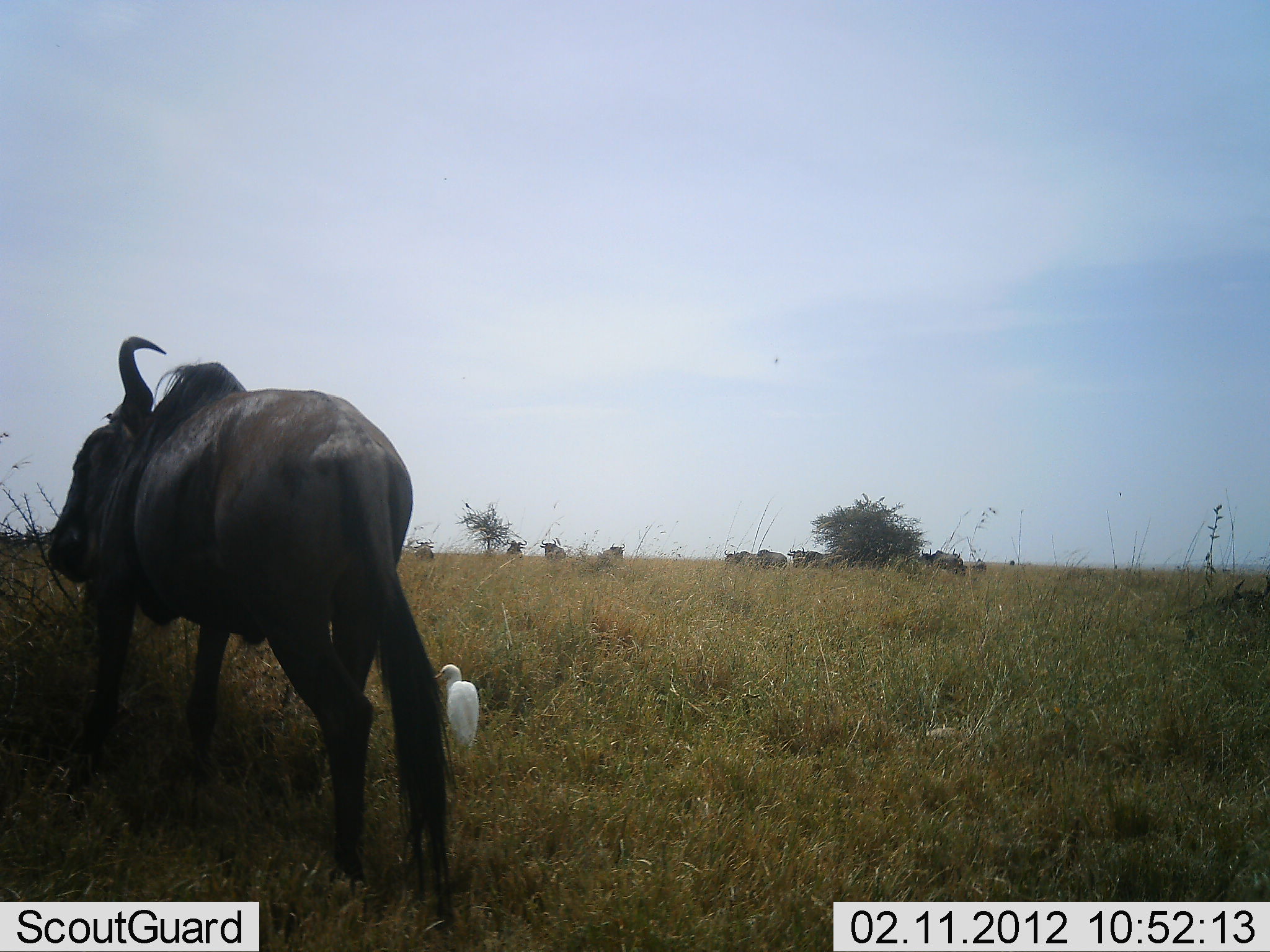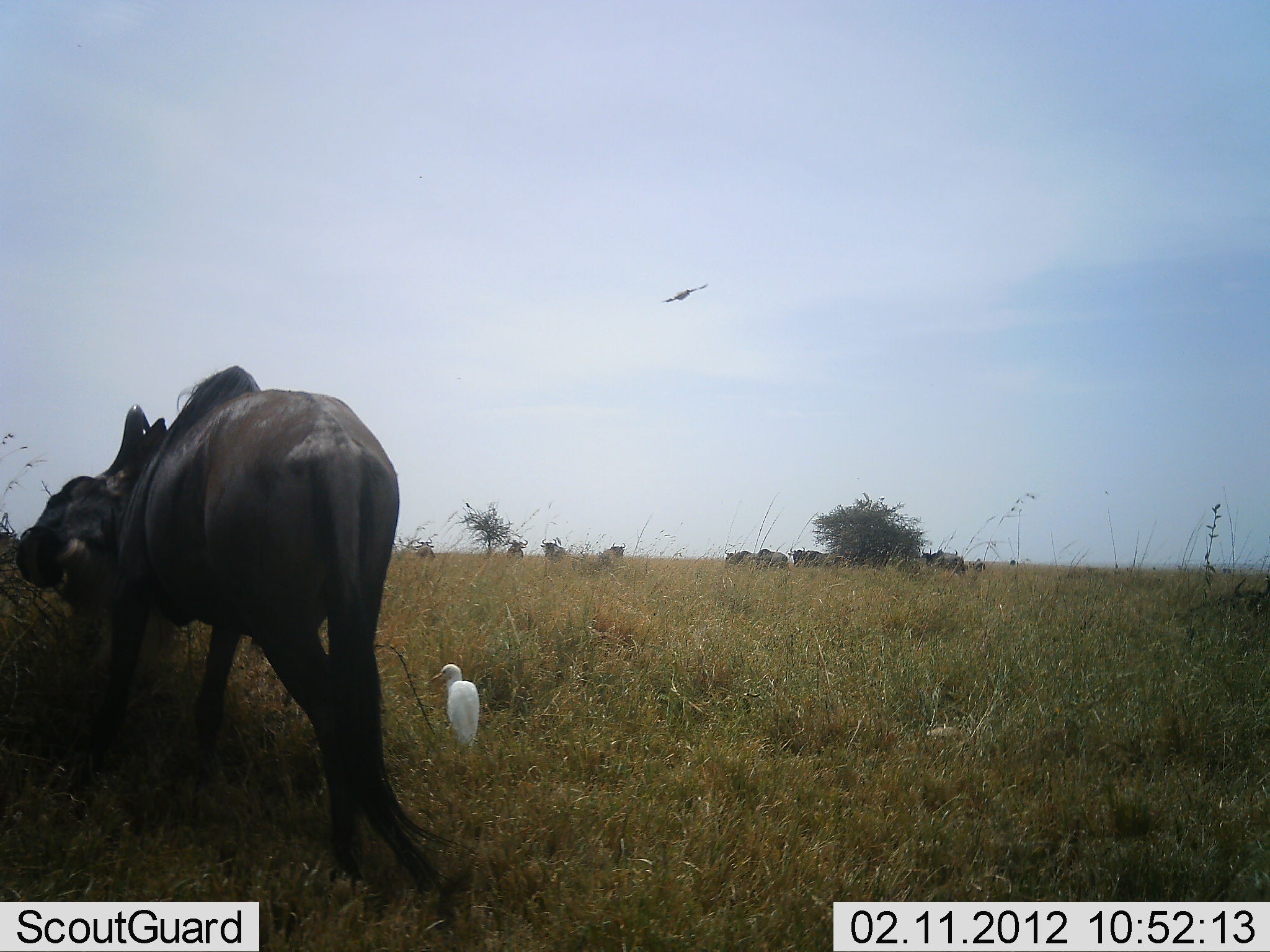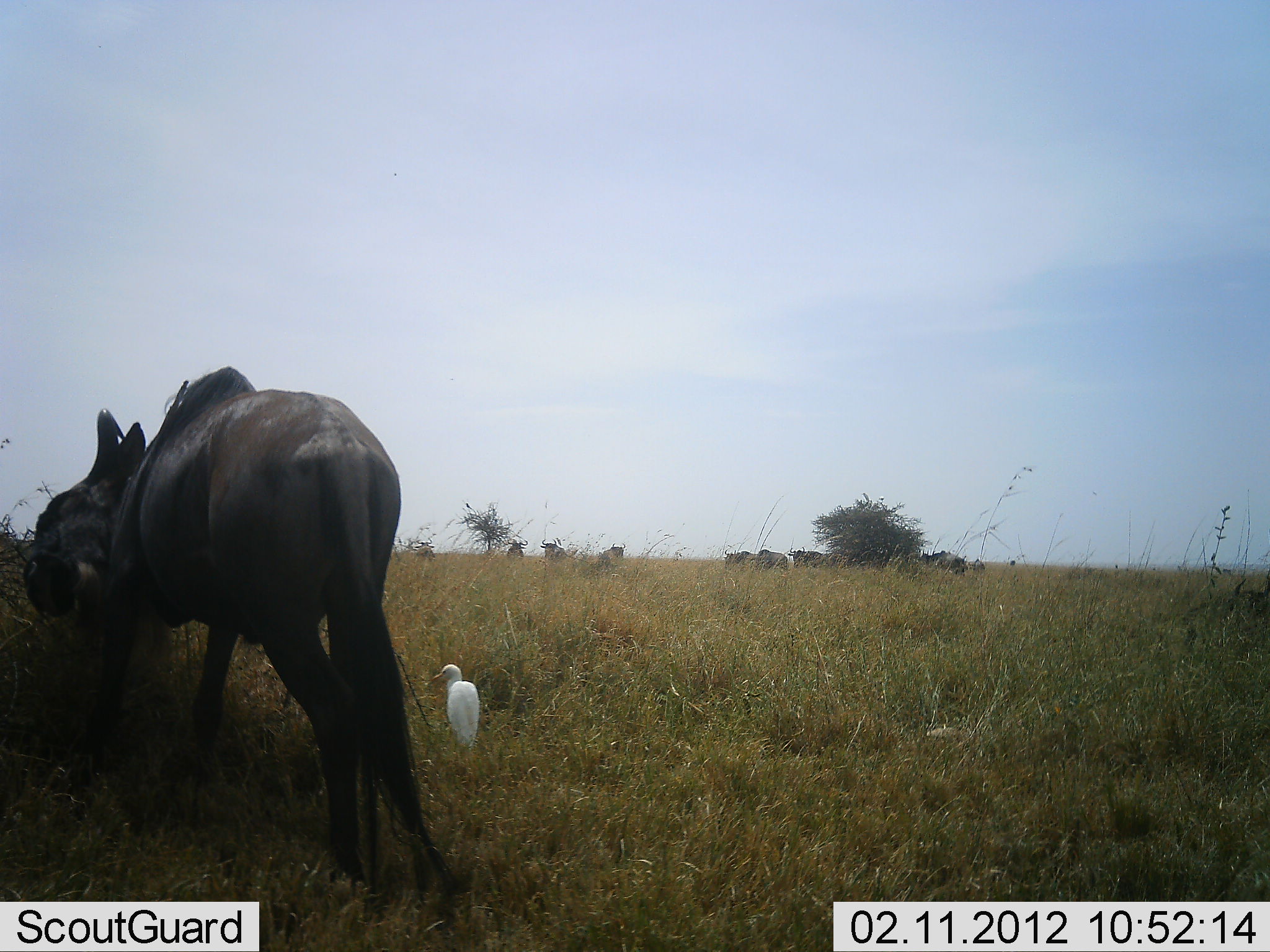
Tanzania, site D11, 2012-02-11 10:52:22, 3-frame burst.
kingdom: Animalia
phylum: Chordata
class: Aves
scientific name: Aves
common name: bird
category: otherbird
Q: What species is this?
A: Otherbird (bird) (Aves).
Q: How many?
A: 2.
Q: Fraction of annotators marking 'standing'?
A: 96%.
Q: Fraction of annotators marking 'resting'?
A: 4%.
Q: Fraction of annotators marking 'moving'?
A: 57%.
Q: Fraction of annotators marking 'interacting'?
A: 0%.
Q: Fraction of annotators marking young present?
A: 0%.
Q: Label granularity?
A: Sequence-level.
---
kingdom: Animalia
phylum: Chordata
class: Mammalia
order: Artiodactyla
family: Bovidae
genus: Connochaetes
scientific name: Connochaetes taurinus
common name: blue wildebeest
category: wildebeest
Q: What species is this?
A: Wildebeest (blue wildebeest) (Connochaetes taurinus).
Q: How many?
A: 8.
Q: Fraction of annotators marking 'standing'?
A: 88%.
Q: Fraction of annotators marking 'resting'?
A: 8%.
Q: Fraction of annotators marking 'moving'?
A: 8%.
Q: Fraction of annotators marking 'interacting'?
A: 12%.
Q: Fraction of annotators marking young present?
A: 4%.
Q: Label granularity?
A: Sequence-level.